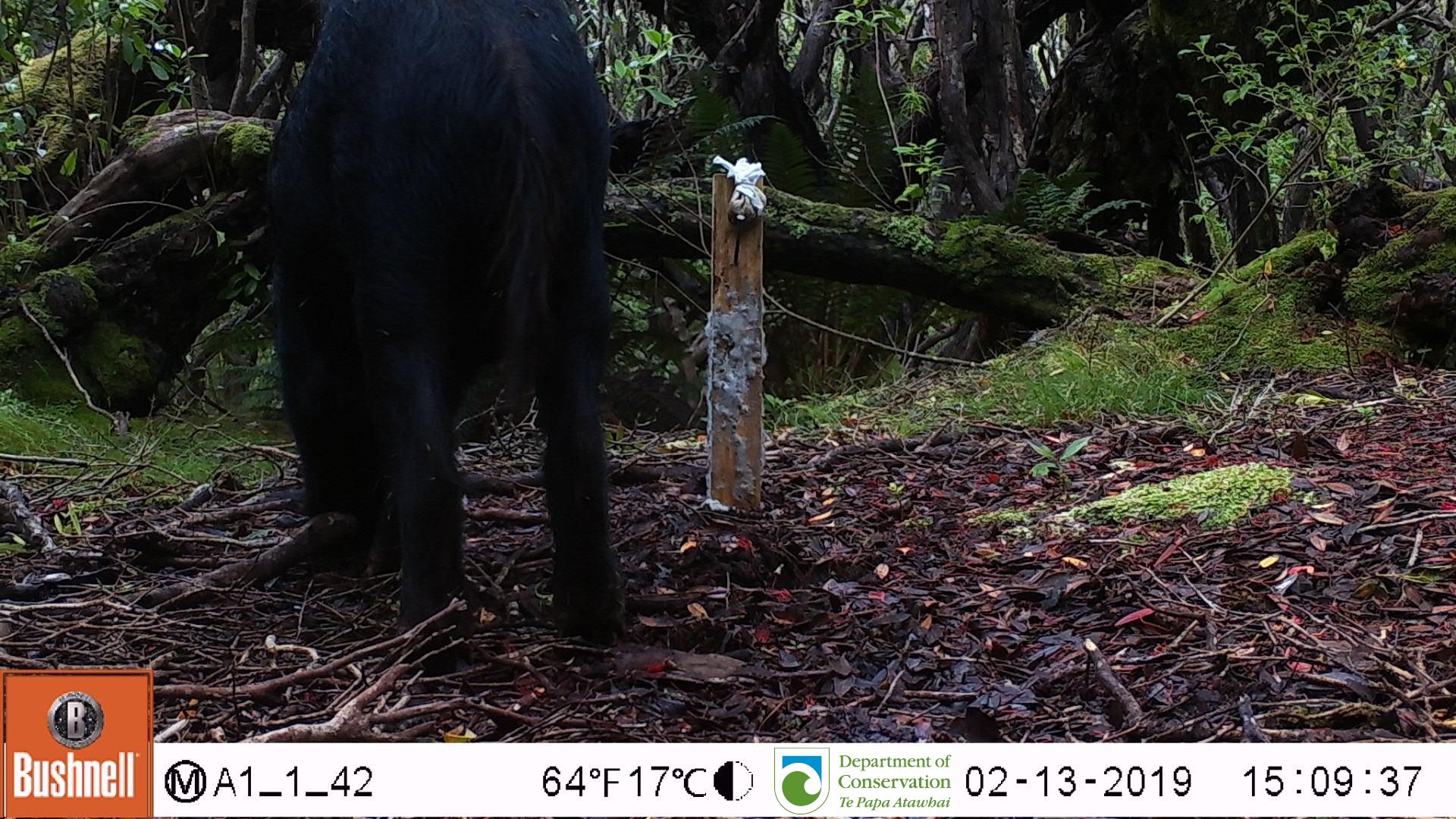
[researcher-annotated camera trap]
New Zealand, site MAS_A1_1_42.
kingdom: Animalia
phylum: Chordata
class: Mammalia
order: Artiodactyla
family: Suidae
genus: Sus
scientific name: Sus scrofa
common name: pig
Pig (Sus scrofa).